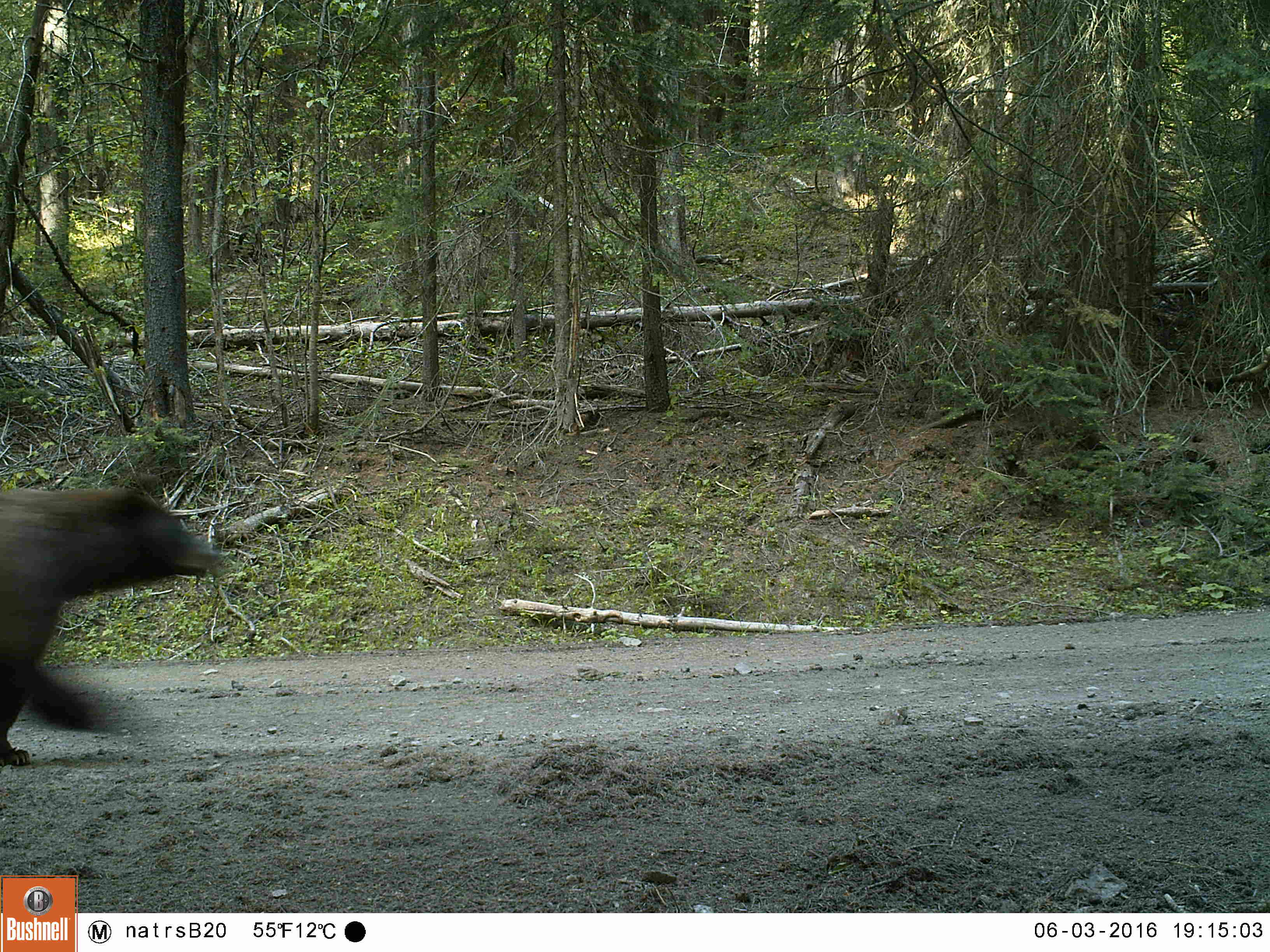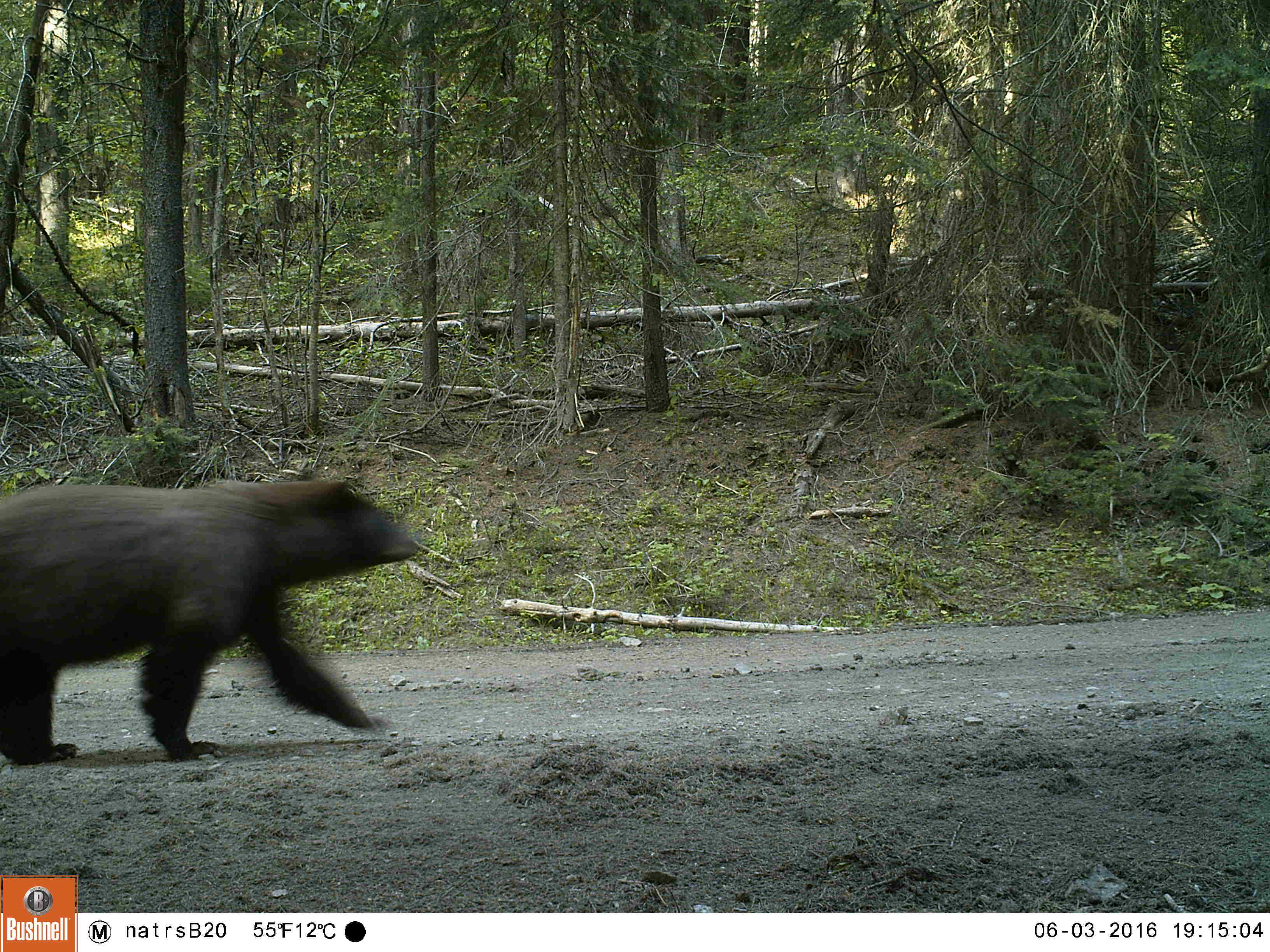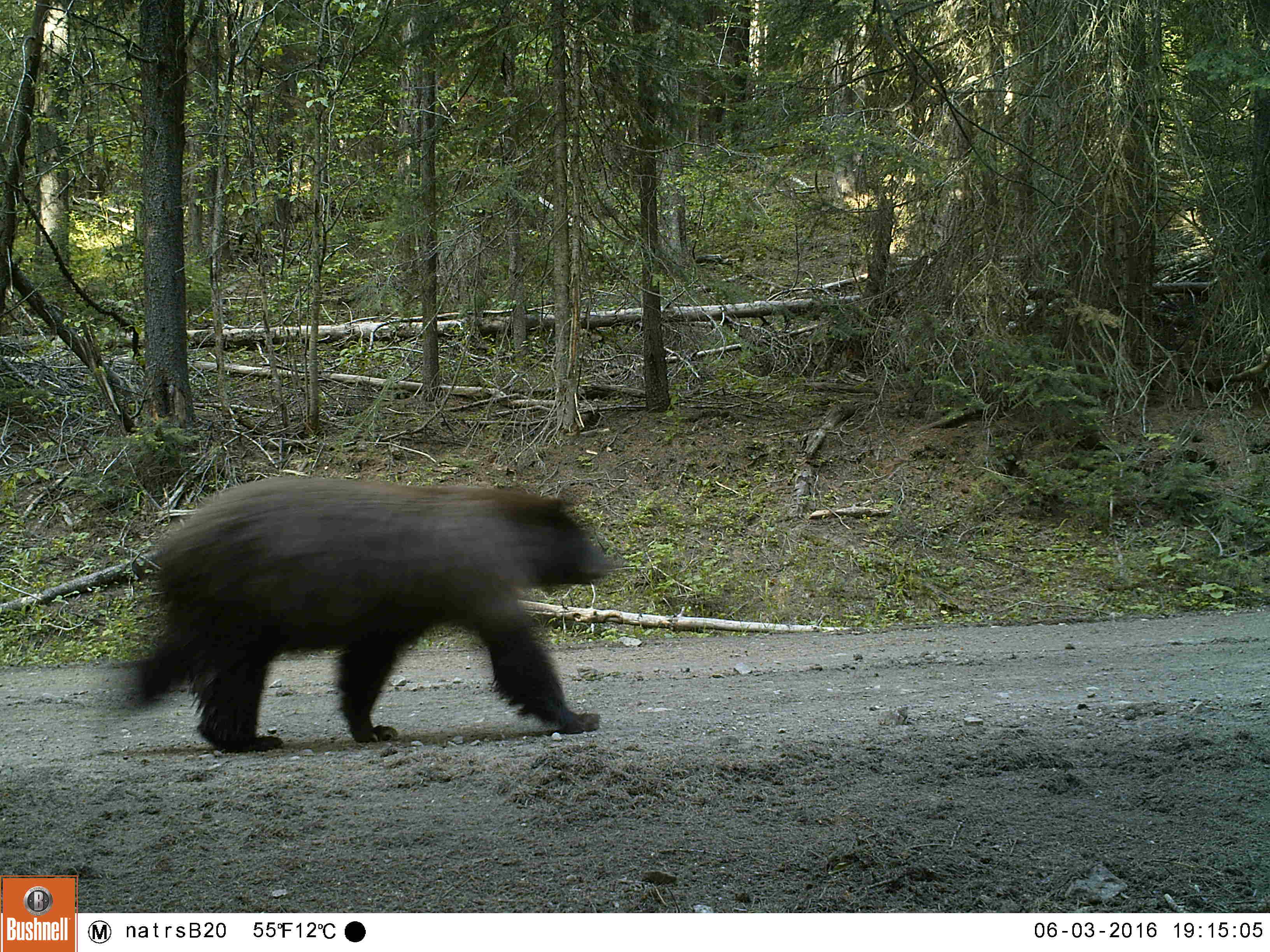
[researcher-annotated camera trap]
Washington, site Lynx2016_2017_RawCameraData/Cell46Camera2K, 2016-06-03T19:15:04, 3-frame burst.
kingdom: Animalia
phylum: Chordata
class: Mammalia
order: Carnivora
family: Ursidae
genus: Ursus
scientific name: Ursus americanus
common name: american black bear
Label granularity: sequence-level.